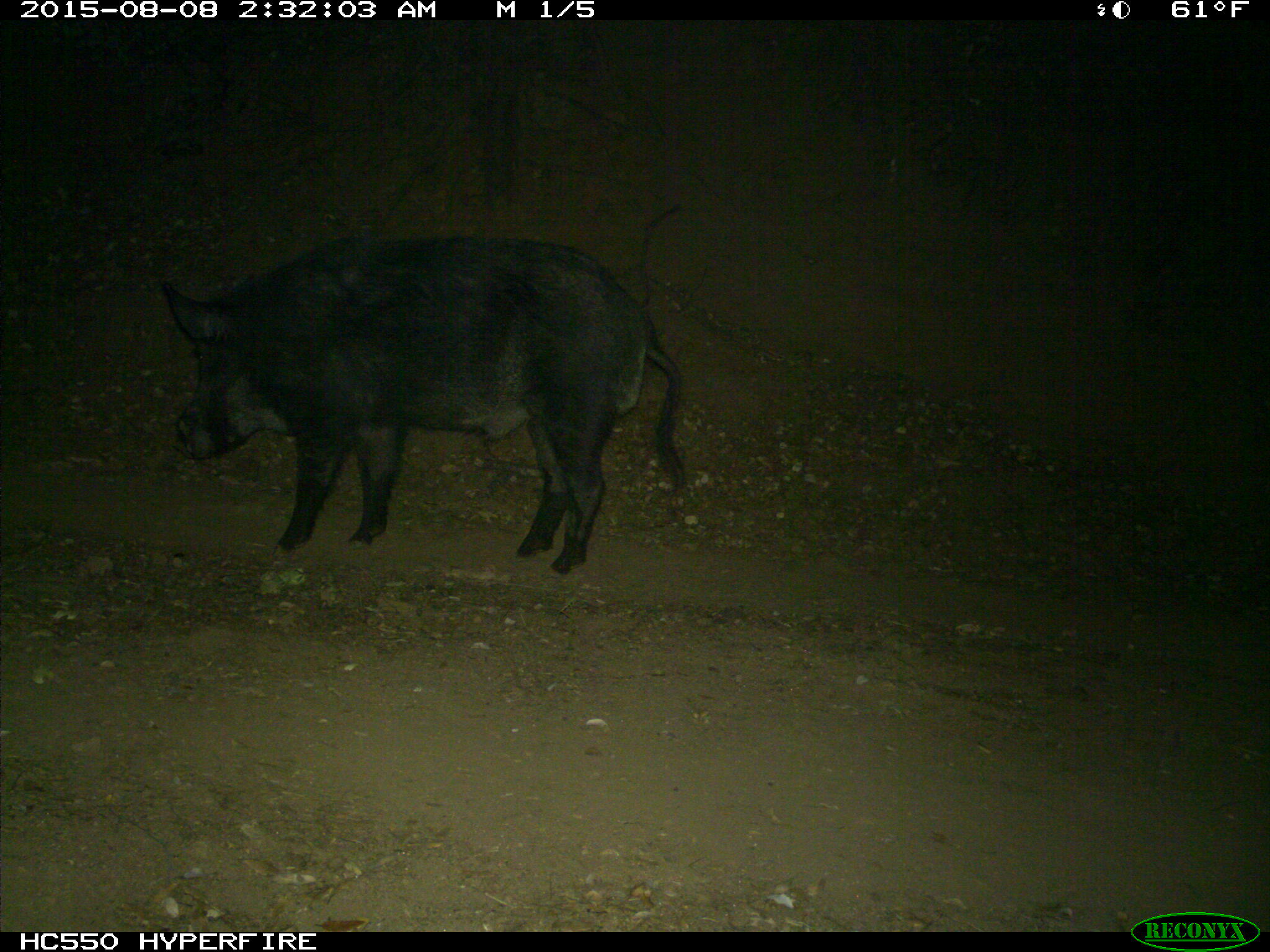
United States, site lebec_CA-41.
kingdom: Animalia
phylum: Chordata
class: Mammalia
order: Artiodactyla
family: Suidae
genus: Sus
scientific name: Sus scrofa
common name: wild boar